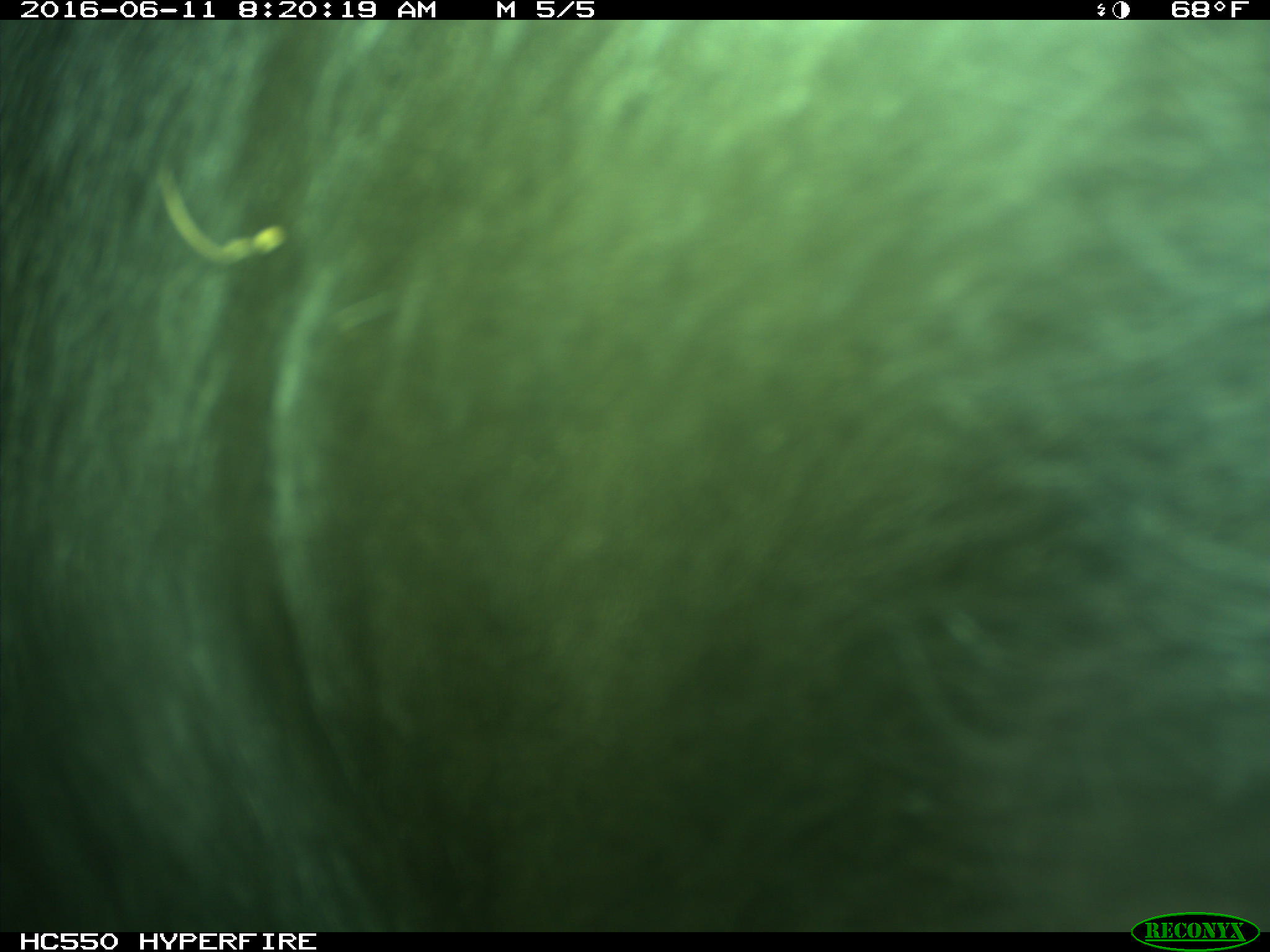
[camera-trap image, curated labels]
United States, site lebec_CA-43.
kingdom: Animalia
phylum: Chordata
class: Mammalia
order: Artiodactyla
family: Bovidae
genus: Bos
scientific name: Bos taurus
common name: domestic cow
Bos taurus (domestic cow).